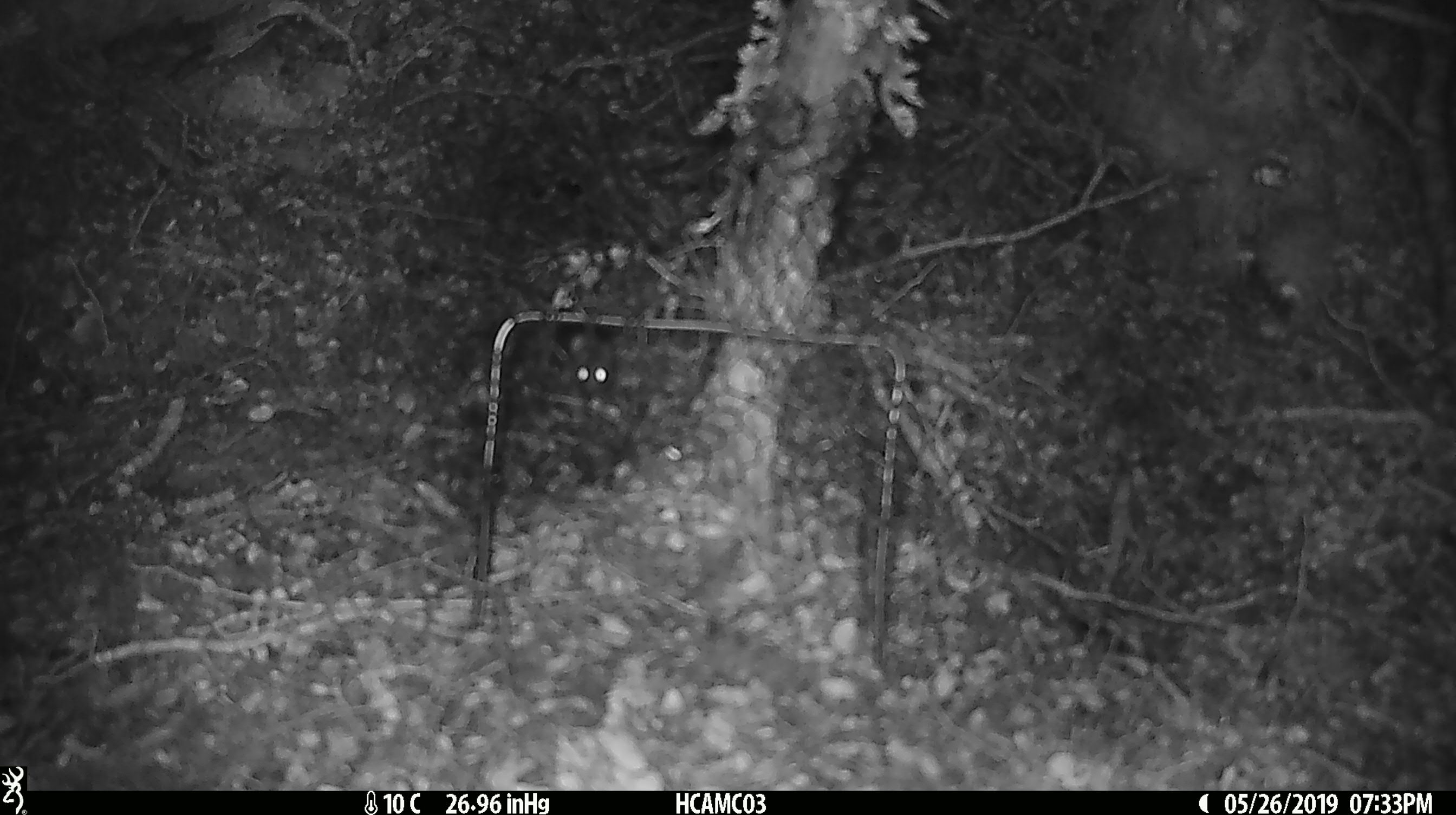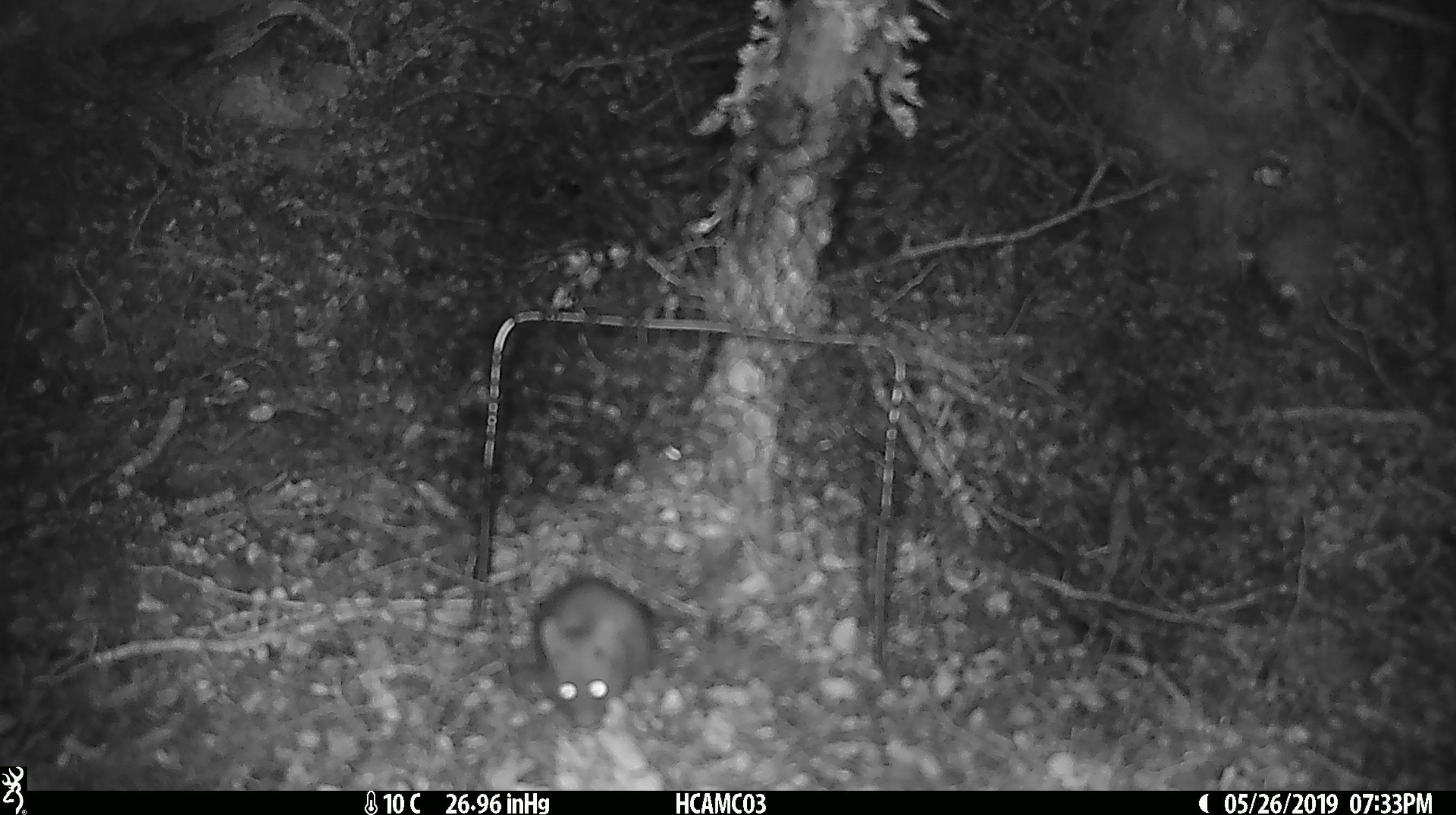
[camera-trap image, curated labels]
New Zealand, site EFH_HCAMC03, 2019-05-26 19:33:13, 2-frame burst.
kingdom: Animalia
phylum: Chordata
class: Mammalia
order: Rodentia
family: Muridae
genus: Mus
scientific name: Mus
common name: mouse